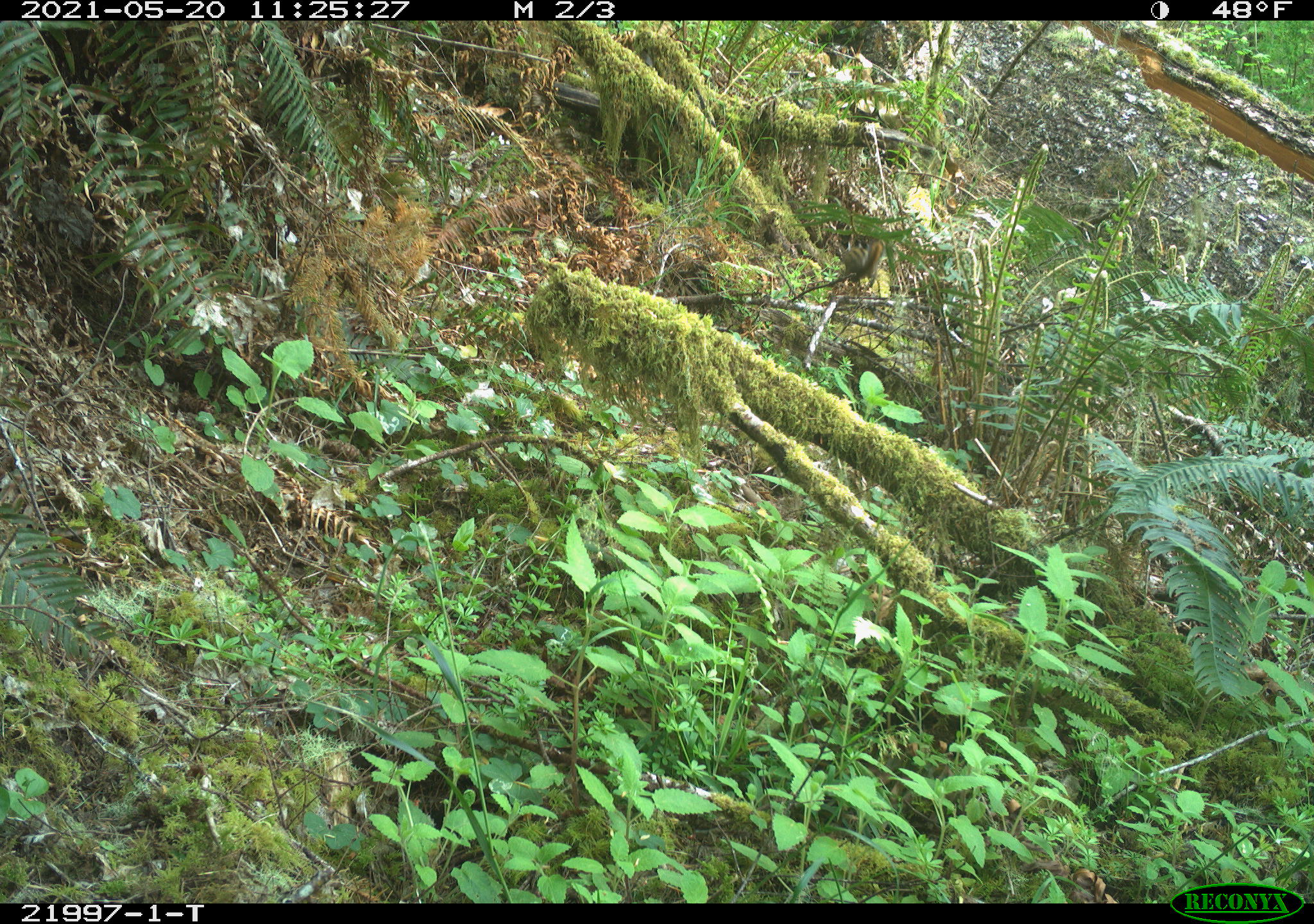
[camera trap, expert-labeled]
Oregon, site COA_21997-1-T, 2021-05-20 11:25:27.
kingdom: Animalia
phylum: Chordata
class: Mammalia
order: Rodentia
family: Sciuridae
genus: Neotamias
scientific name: Neotamias townsendii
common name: townsend's chipmunk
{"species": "townsend's chipmunk (Neotamias townsendii)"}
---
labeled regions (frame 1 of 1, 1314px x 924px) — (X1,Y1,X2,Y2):
townsend's chipmunk: (824,226,895,297)